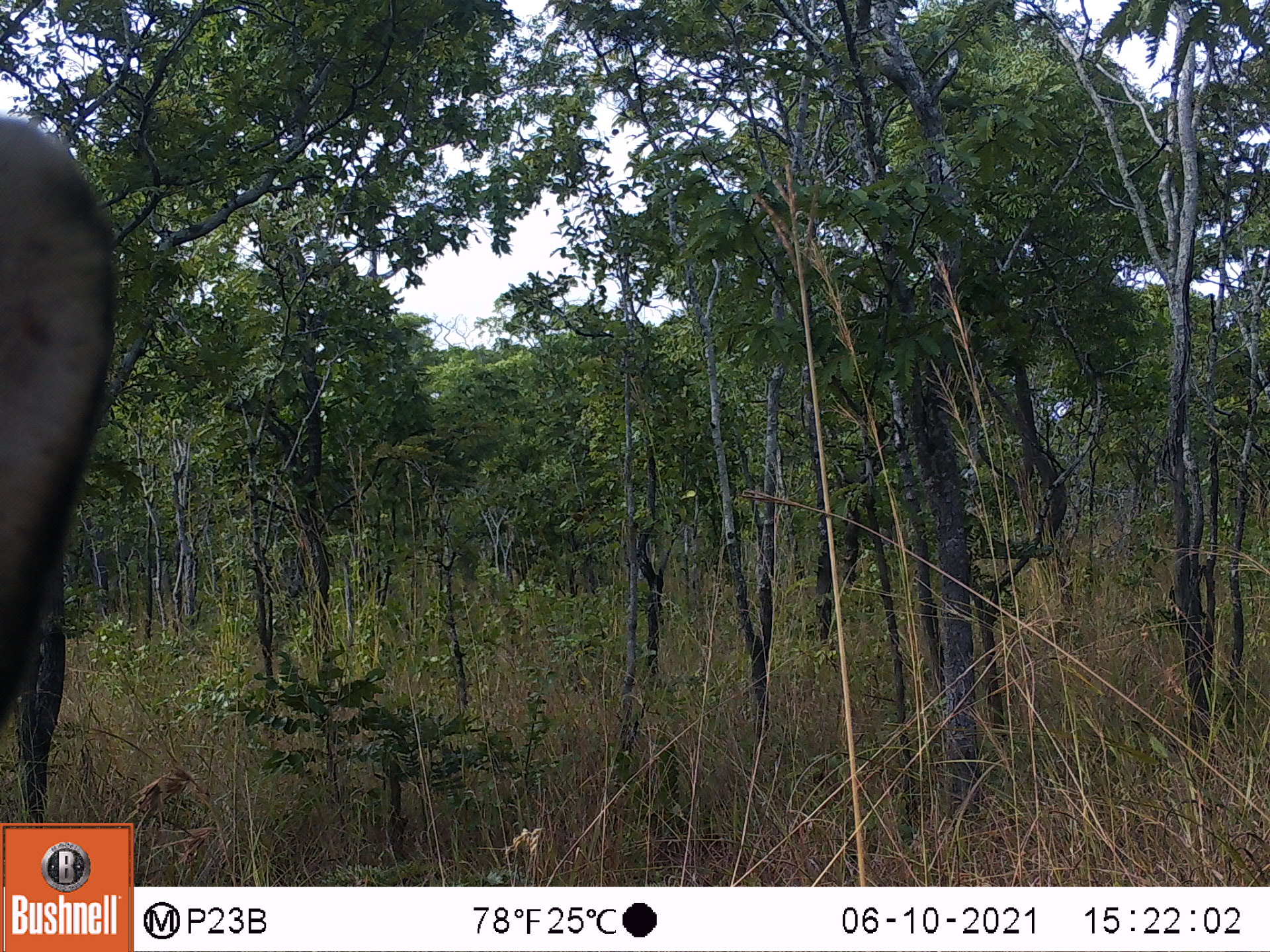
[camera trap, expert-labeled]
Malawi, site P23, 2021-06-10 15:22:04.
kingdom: Animalia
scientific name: Animalia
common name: other animal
Other animal (Animalia), count 1.